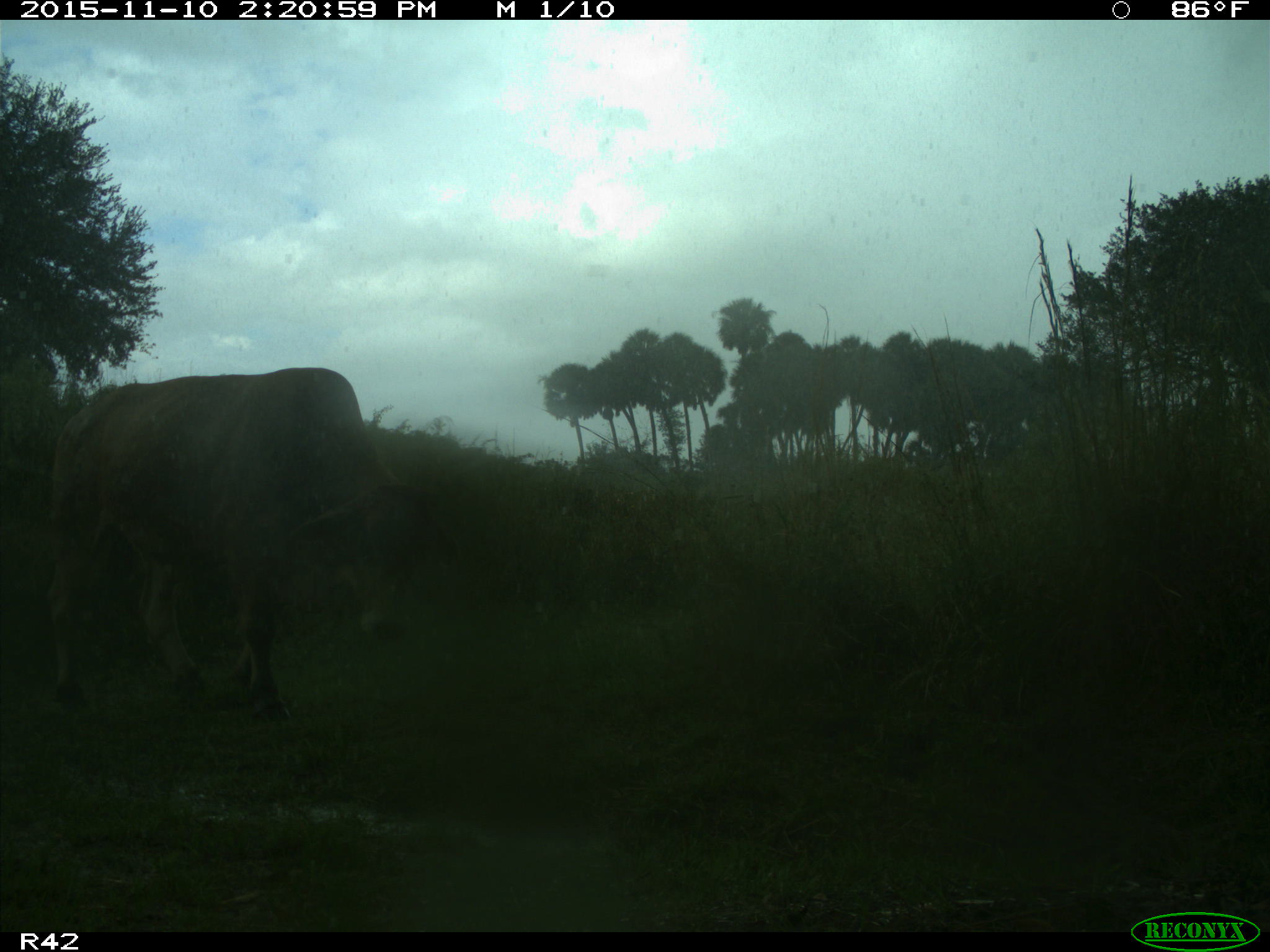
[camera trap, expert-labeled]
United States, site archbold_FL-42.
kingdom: Animalia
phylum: Chordata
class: Mammalia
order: Artiodactyla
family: Bovidae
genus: Bos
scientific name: Bos taurus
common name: domestic cow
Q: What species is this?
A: Bos taurus (domestic cow).